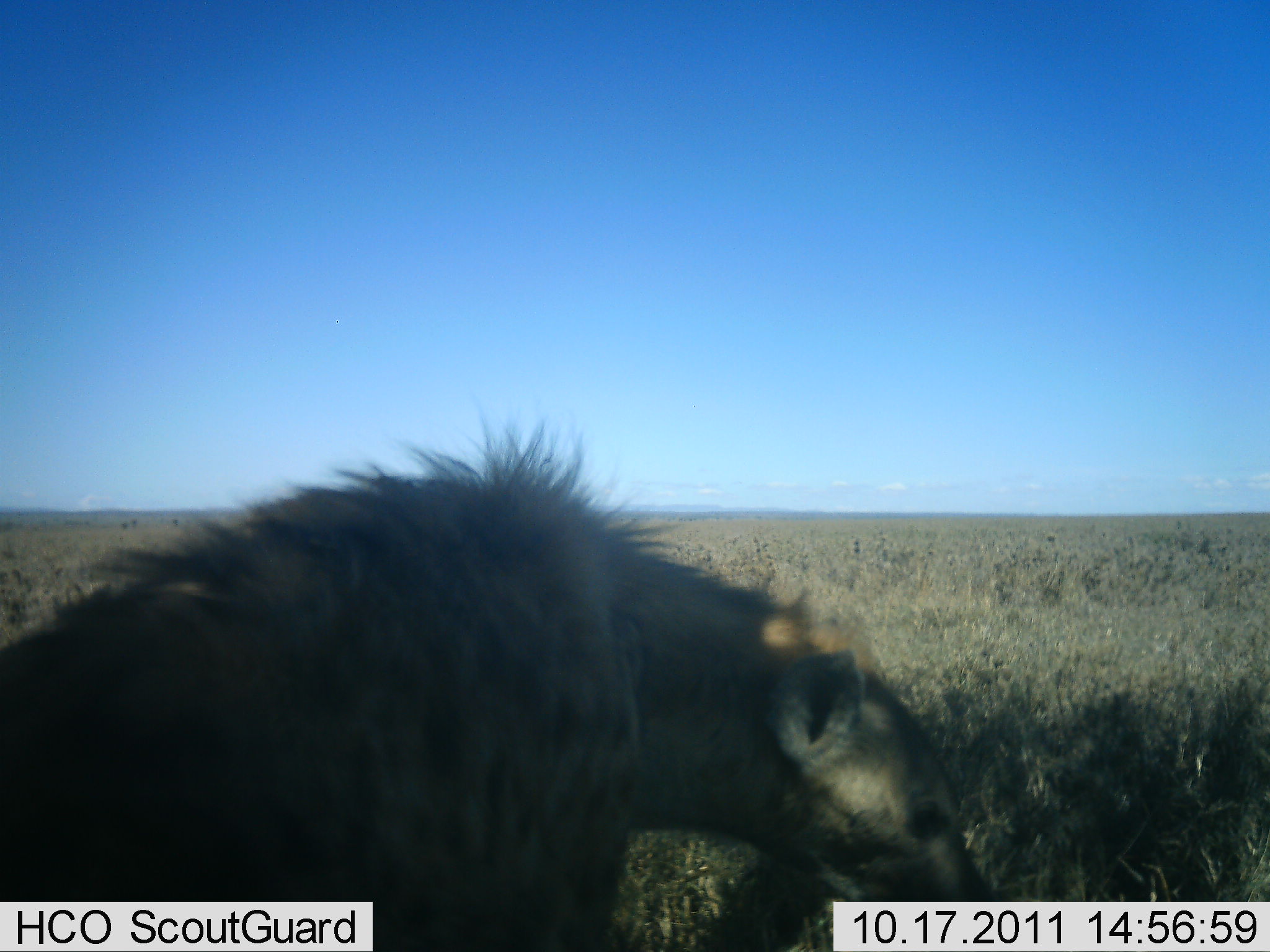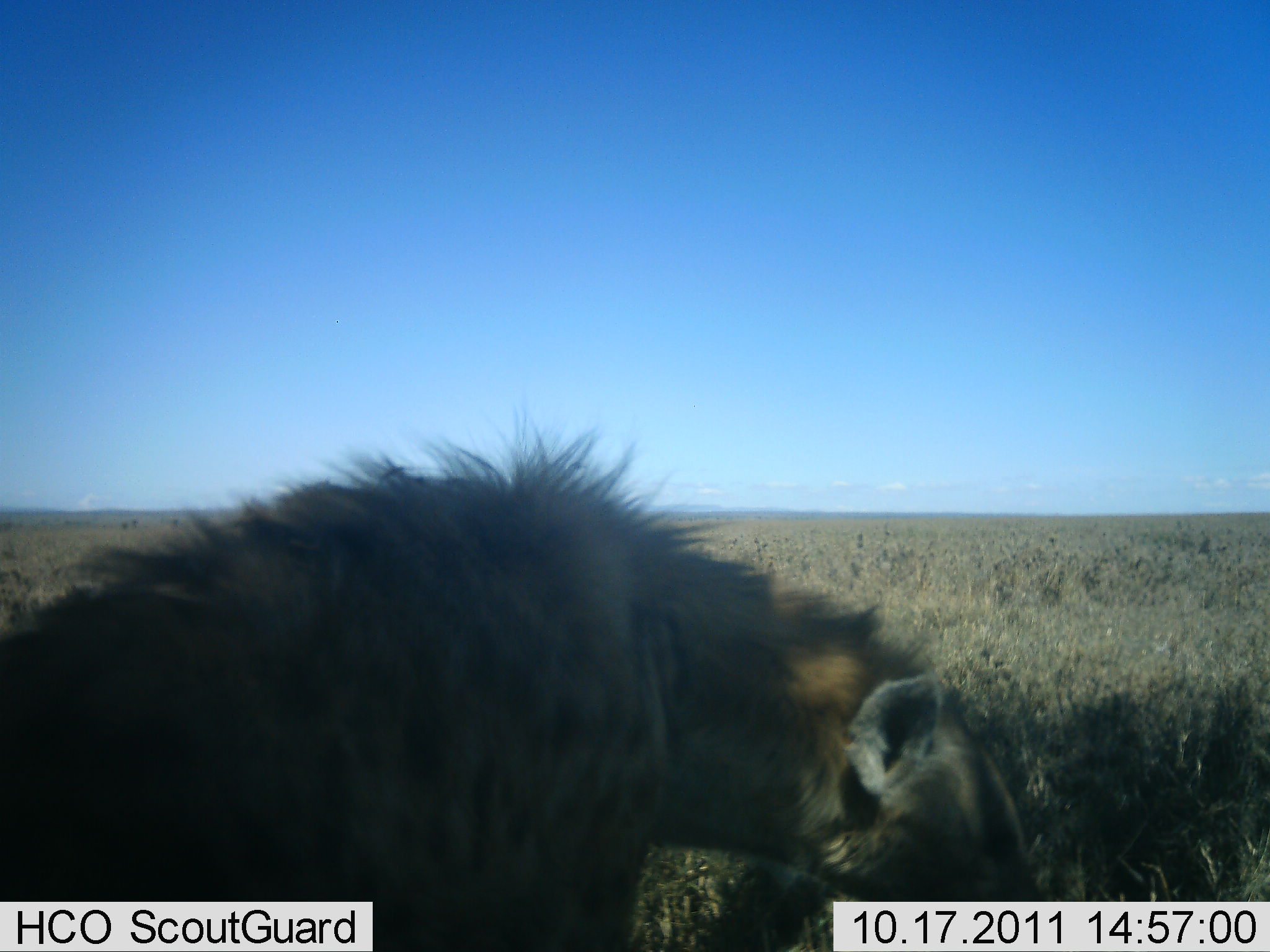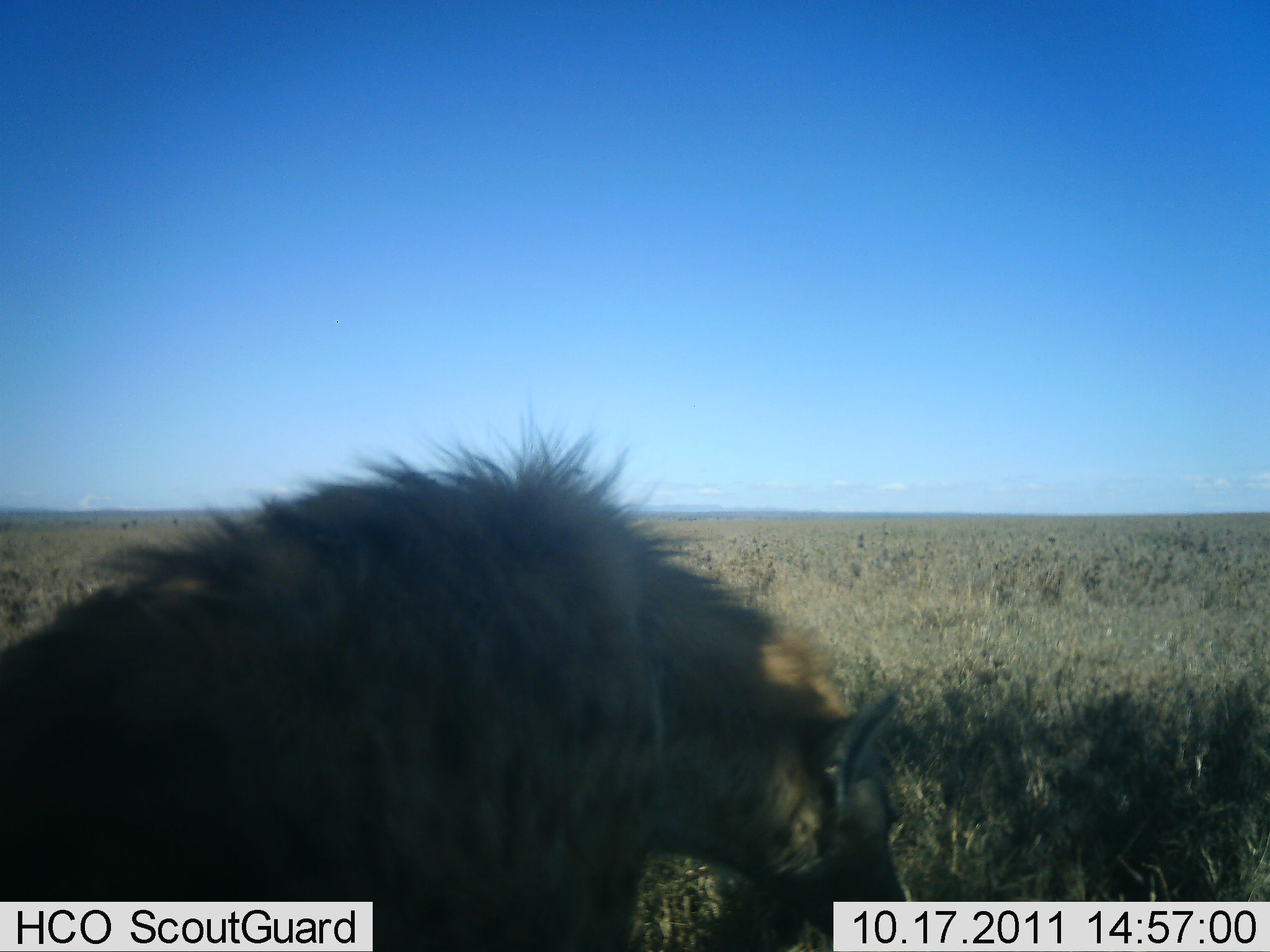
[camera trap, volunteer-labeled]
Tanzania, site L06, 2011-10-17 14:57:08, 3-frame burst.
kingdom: Animalia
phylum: Chordata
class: Mammalia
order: Carnivora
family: Hyaenidae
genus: Crocuta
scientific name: Crocuta crocuta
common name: spotted hyena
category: hyenaspotted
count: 1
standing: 50%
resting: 8%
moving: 42%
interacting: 0%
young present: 0%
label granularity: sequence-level